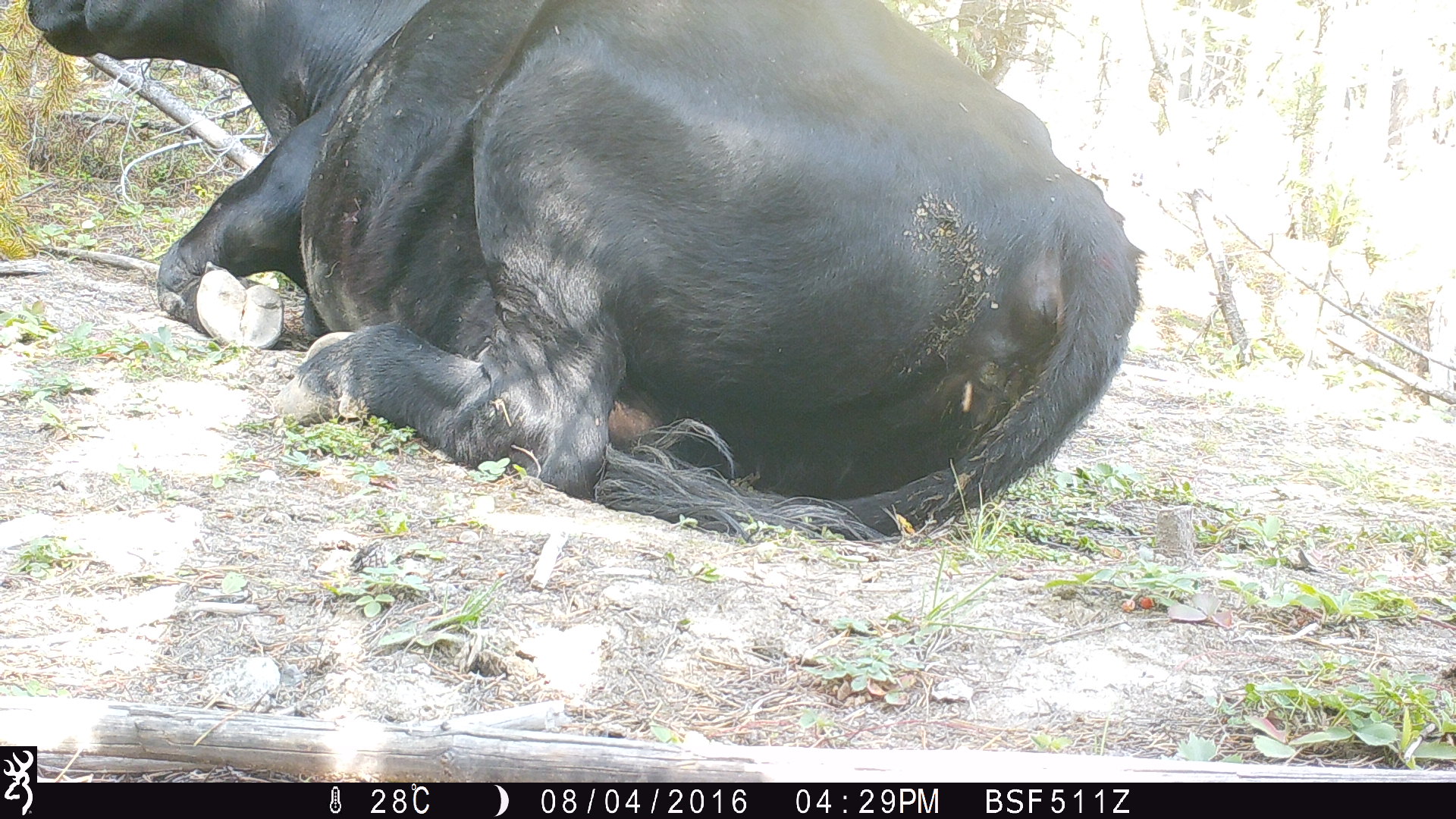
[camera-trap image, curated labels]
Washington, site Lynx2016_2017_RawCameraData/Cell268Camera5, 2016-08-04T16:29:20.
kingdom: Animalia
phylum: Chordata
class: Mammalia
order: Artiodactyla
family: Bovidae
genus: Bos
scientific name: Bos taurus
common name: domestic cattle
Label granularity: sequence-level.